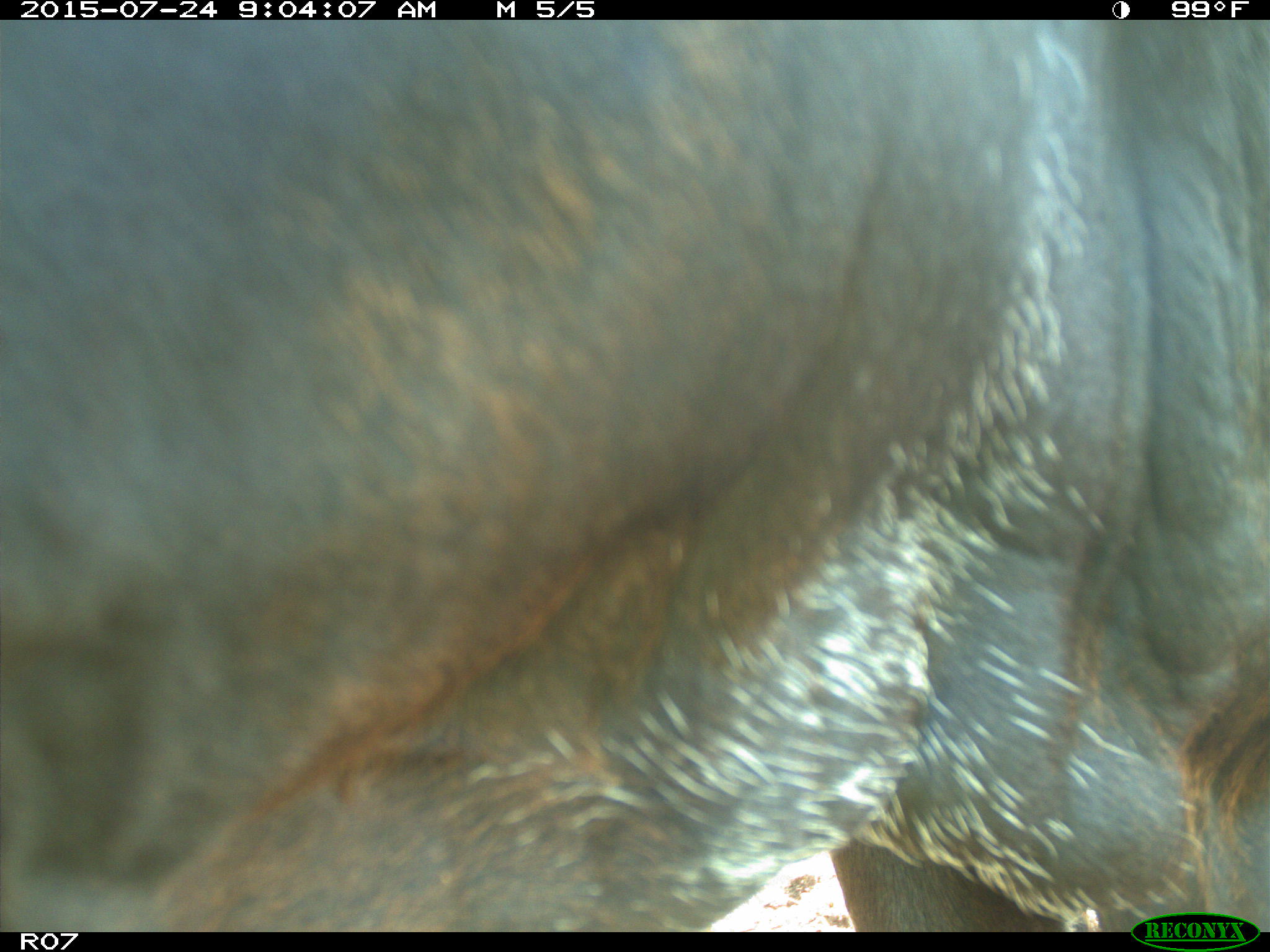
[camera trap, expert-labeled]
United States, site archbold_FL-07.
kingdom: Animalia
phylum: Chordata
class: Mammalia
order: Artiodactyla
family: Bovidae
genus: Bos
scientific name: Bos taurus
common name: domestic cow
Bos taurus (domestic cow).